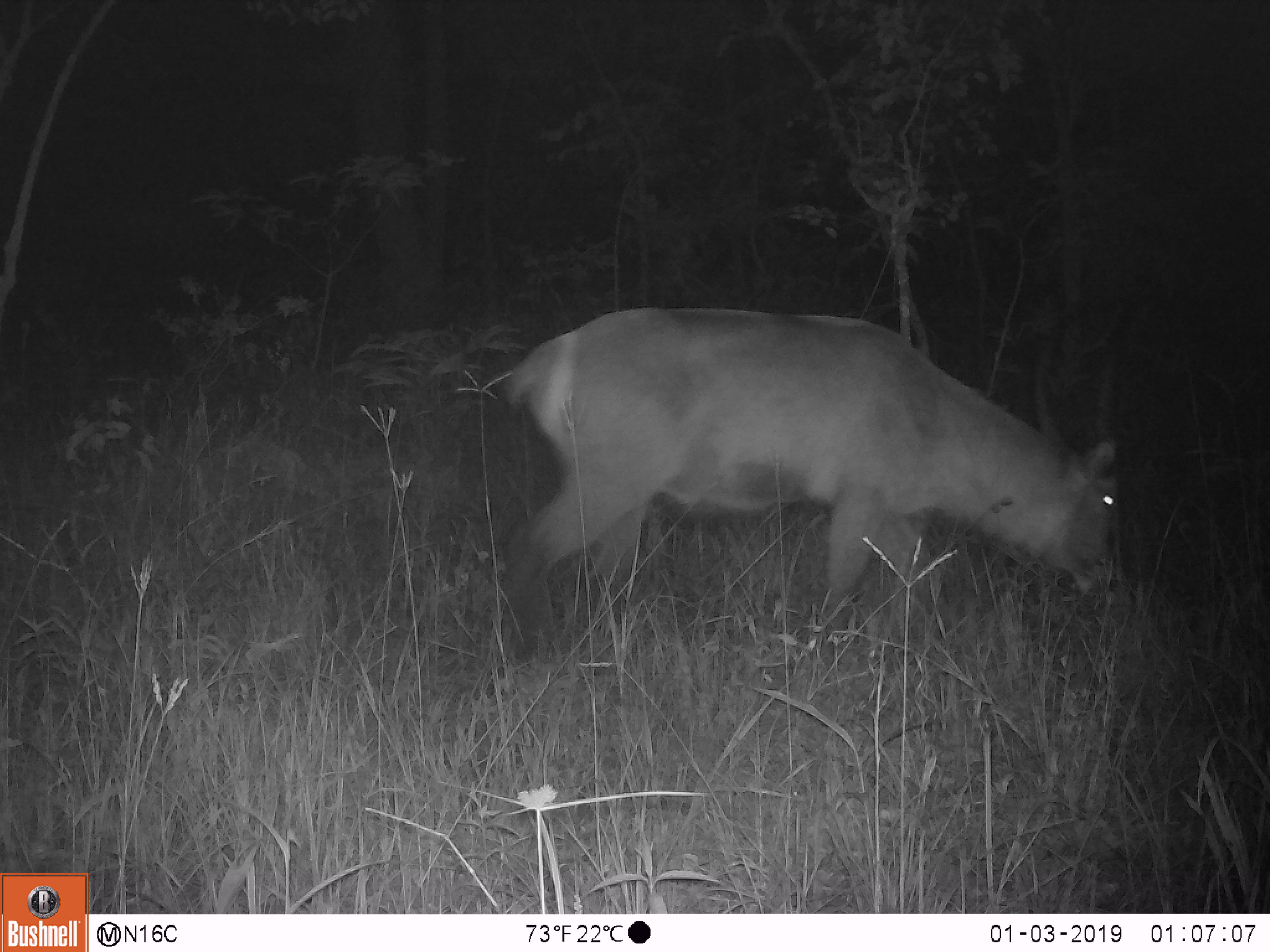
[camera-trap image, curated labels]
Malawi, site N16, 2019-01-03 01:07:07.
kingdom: Animalia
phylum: Chordata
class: Mammalia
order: Artiodactyla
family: Bovidae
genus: Kobus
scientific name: Kobus ellipsiprymnus ellipsiprymnus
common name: common waterbuck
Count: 1.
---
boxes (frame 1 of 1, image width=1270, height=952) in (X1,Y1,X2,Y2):
common waterbuck: (486,281,1148,647)